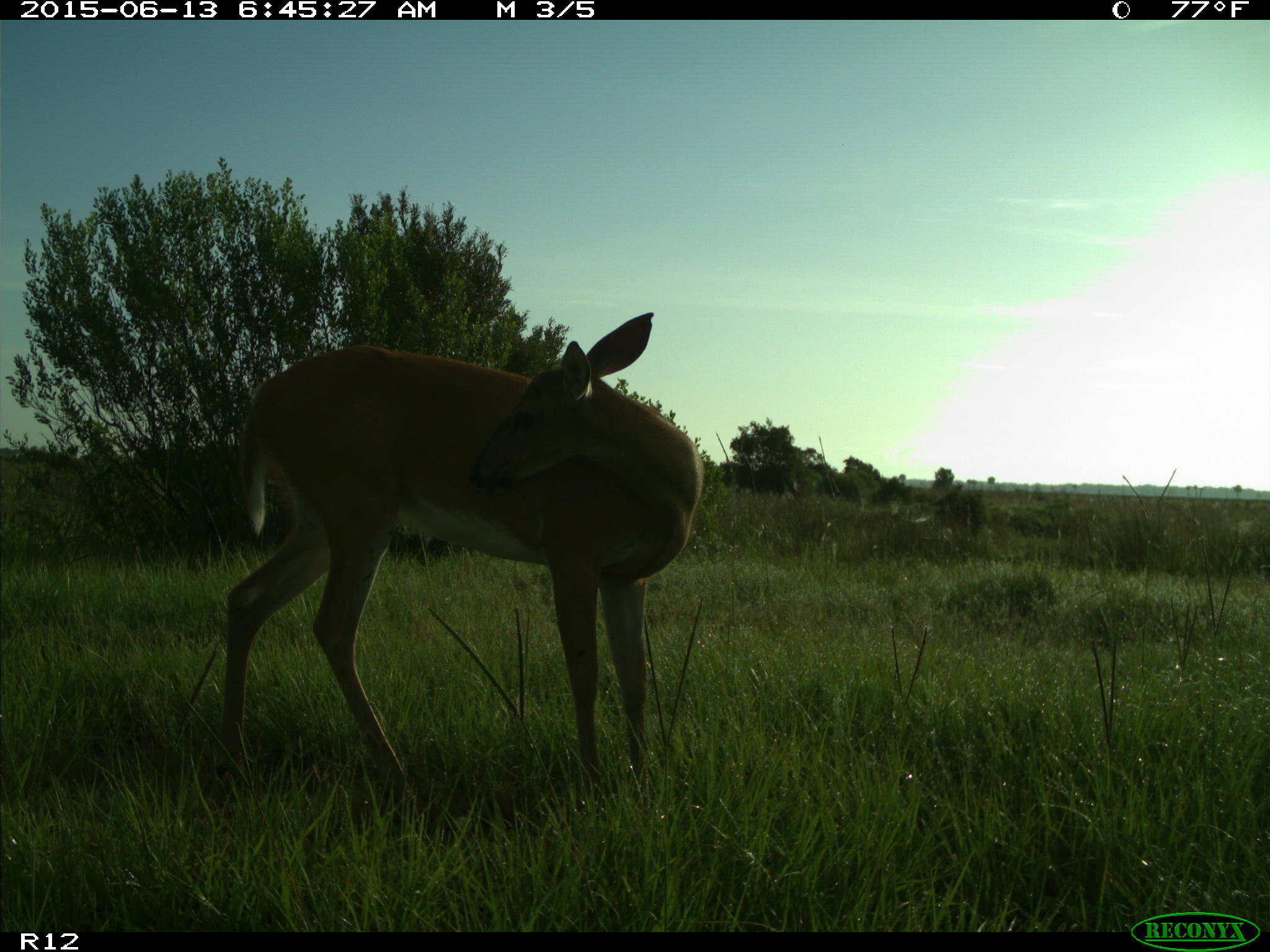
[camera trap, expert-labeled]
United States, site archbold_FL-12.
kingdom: Animalia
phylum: Chordata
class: Mammalia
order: Artiodactyla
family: Cervidae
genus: Odocoileus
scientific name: Odocoileus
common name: deer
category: unidentified deer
Unidentified deer (deer) (Odocoileus).